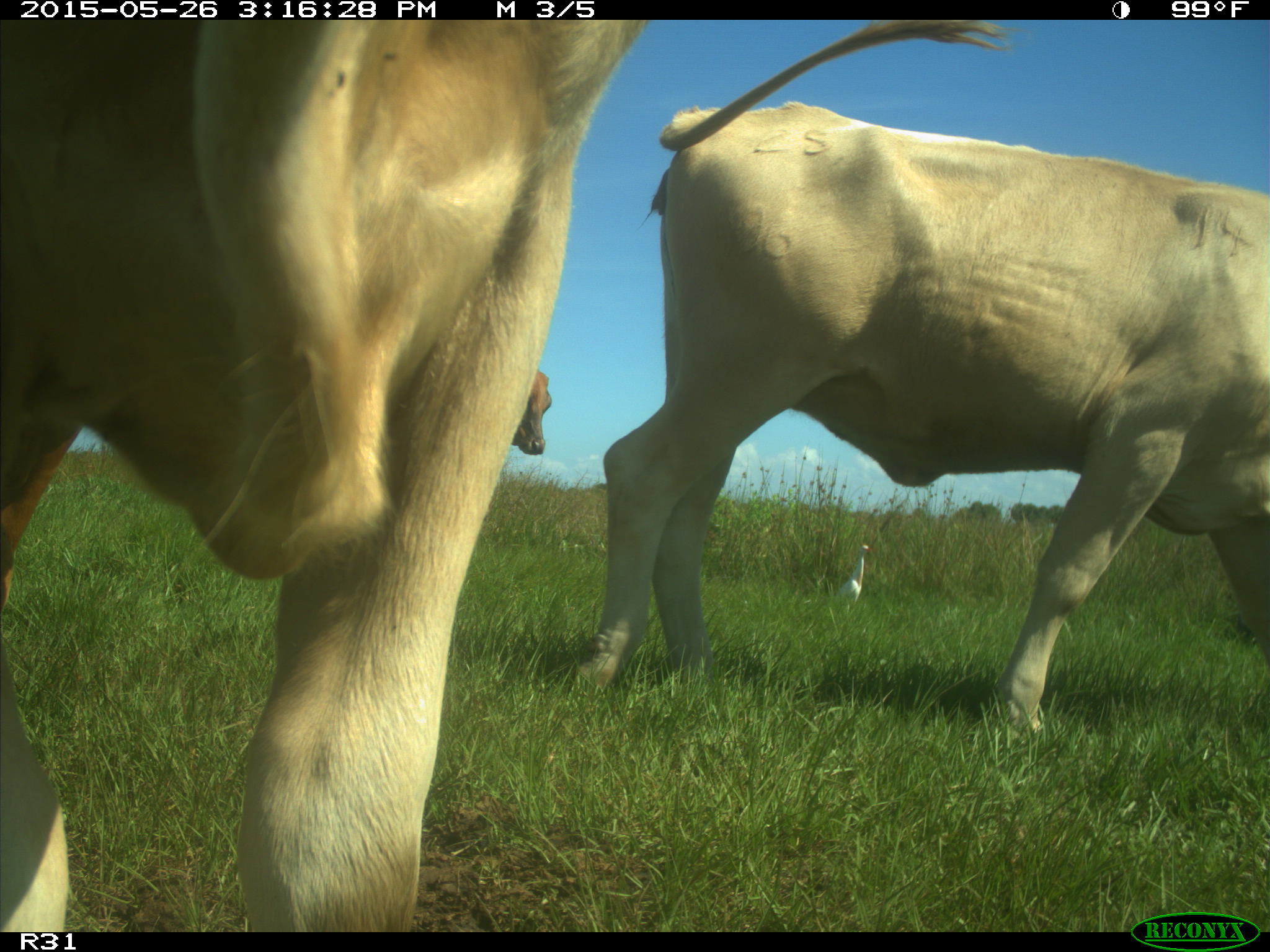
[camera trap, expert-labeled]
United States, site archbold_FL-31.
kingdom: Animalia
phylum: Chordata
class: Mammalia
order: Artiodactyla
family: Bovidae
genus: Bos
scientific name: Bos taurus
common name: domestic cow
Bos taurus (domestic cow).